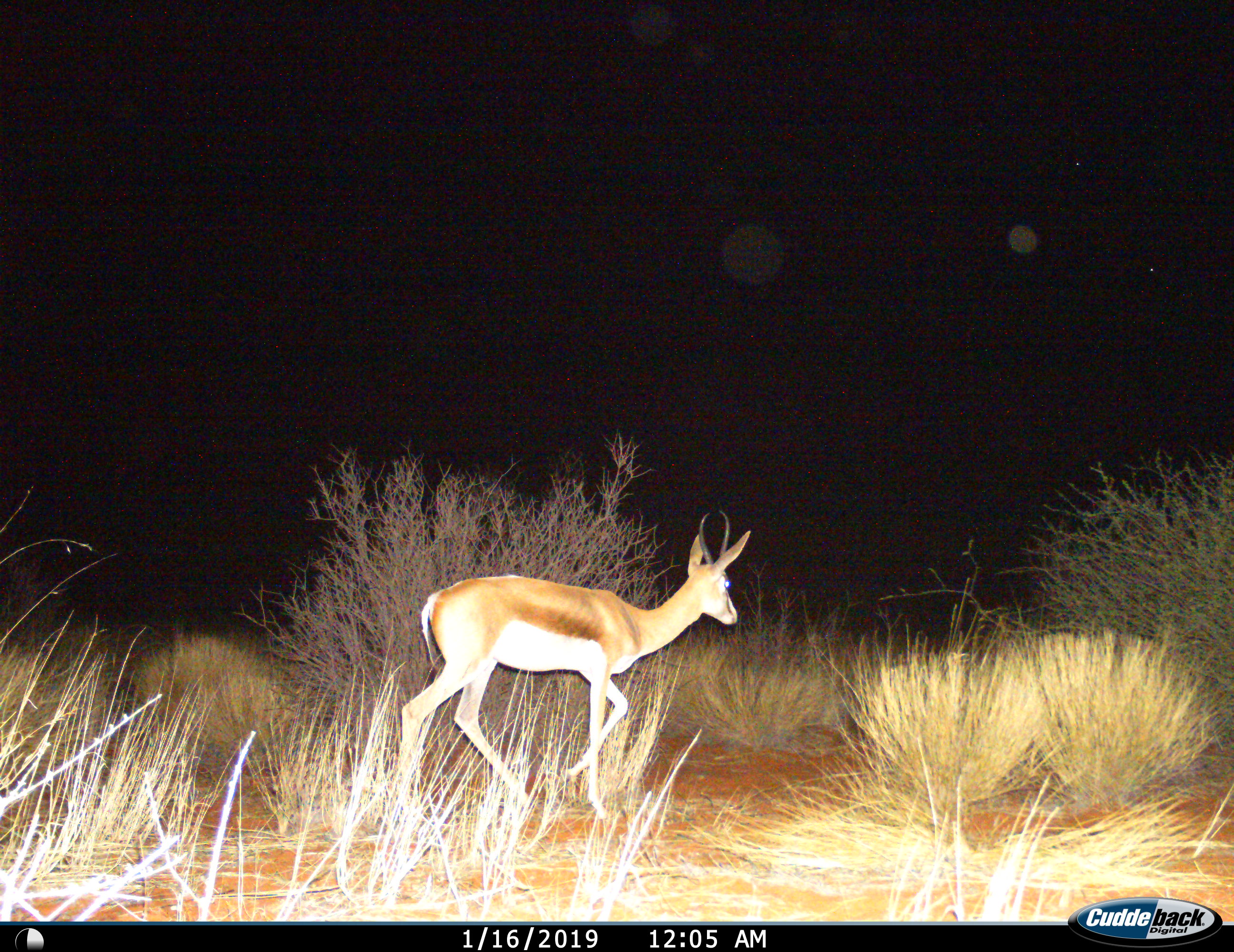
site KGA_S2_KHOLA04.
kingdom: Animalia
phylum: Chordata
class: Mammalia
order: Artiodactyla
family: Bovidae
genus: Antidorcas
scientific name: Antidorcas marsupialis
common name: springbok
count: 1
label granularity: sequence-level